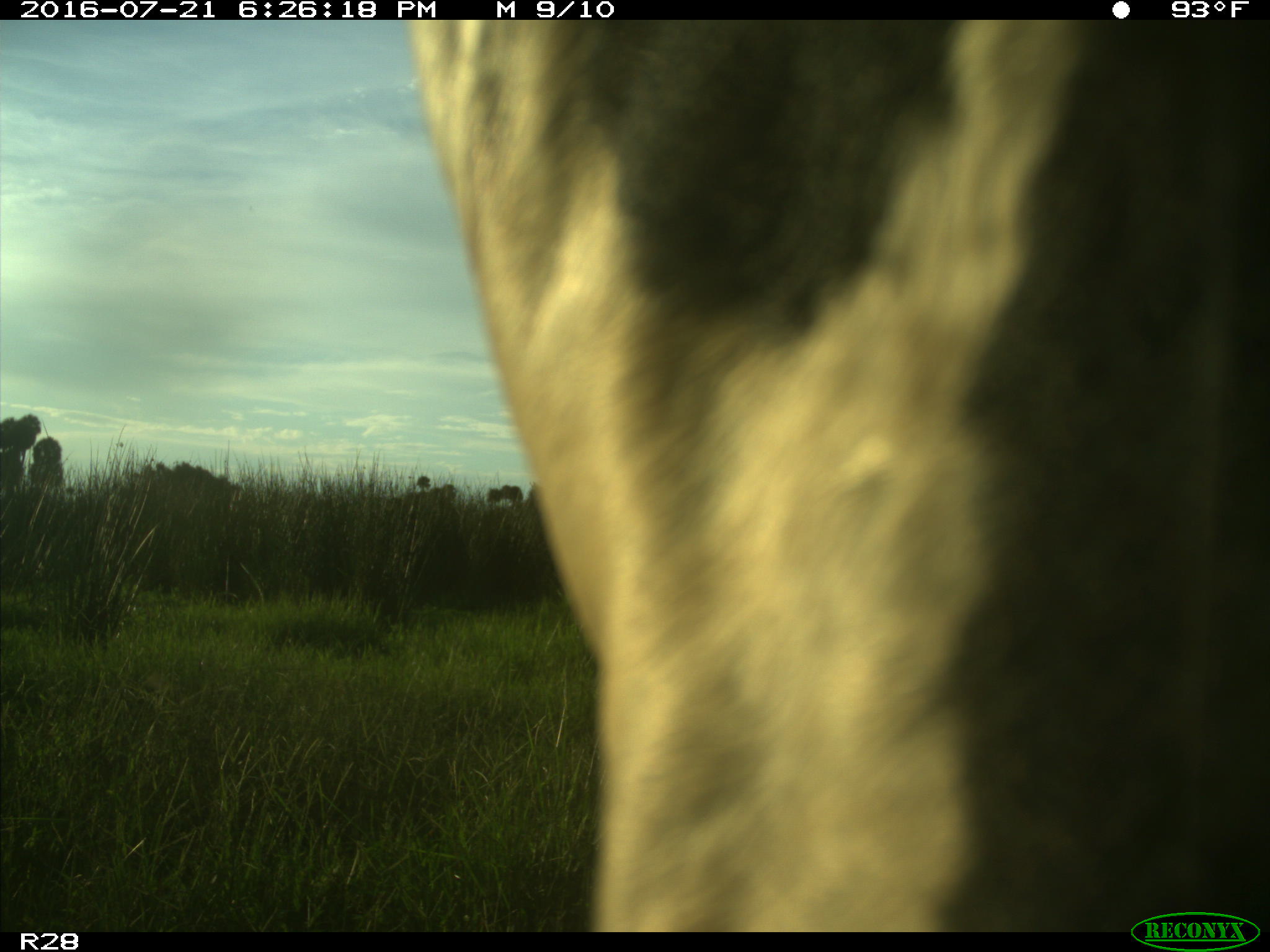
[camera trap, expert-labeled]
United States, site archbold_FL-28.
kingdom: Animalia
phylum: Chordata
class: Mammalia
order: Artiodactyla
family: Bovidae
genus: Bos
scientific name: Bos taurus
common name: domestic cow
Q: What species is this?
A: Bos taurus (domestic cow).